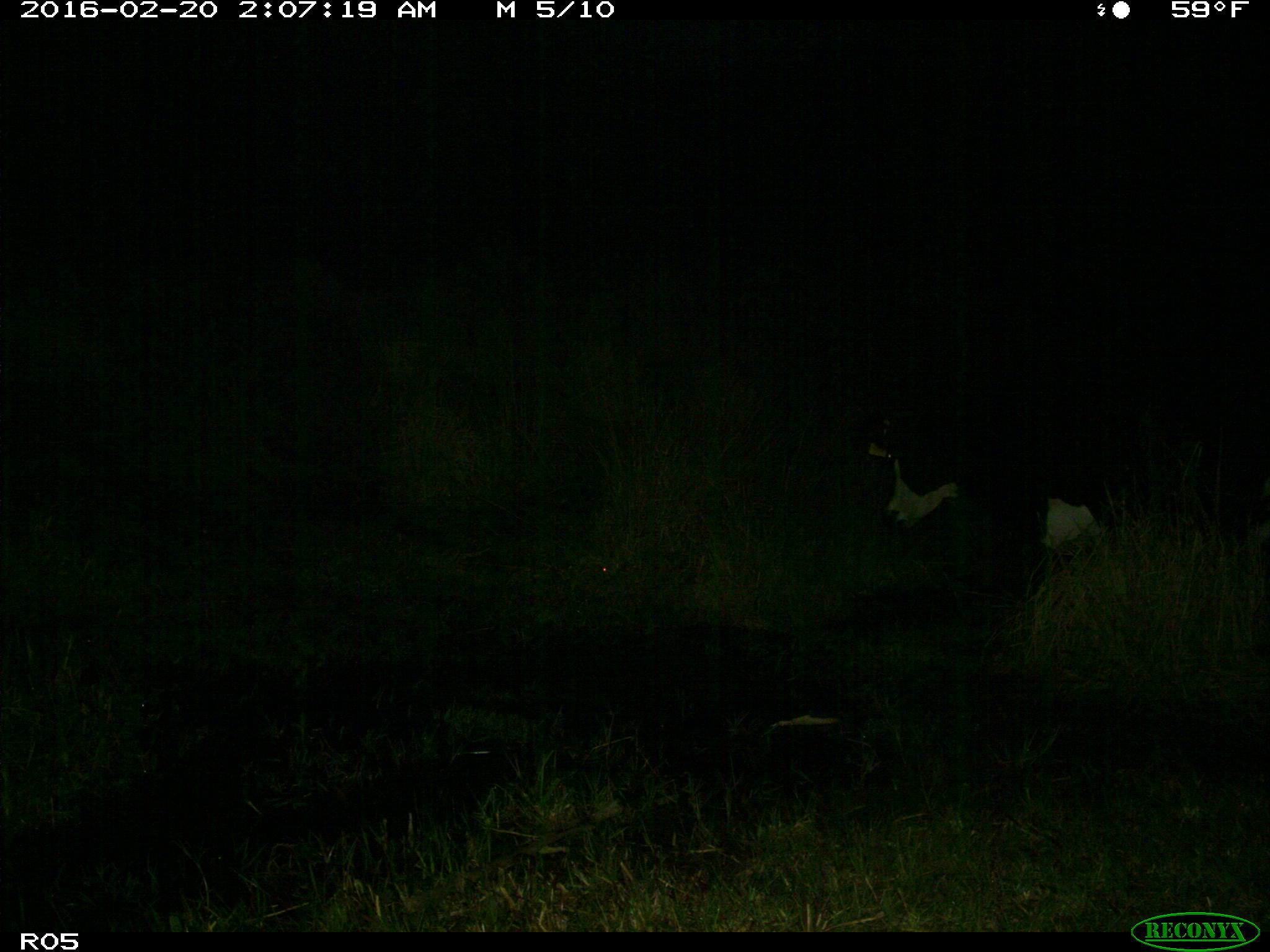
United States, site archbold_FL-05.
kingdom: Animalia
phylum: Chordata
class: Mammalia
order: Artiodactyla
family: Bovidae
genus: Bos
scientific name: Bos taurus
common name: domestic cow